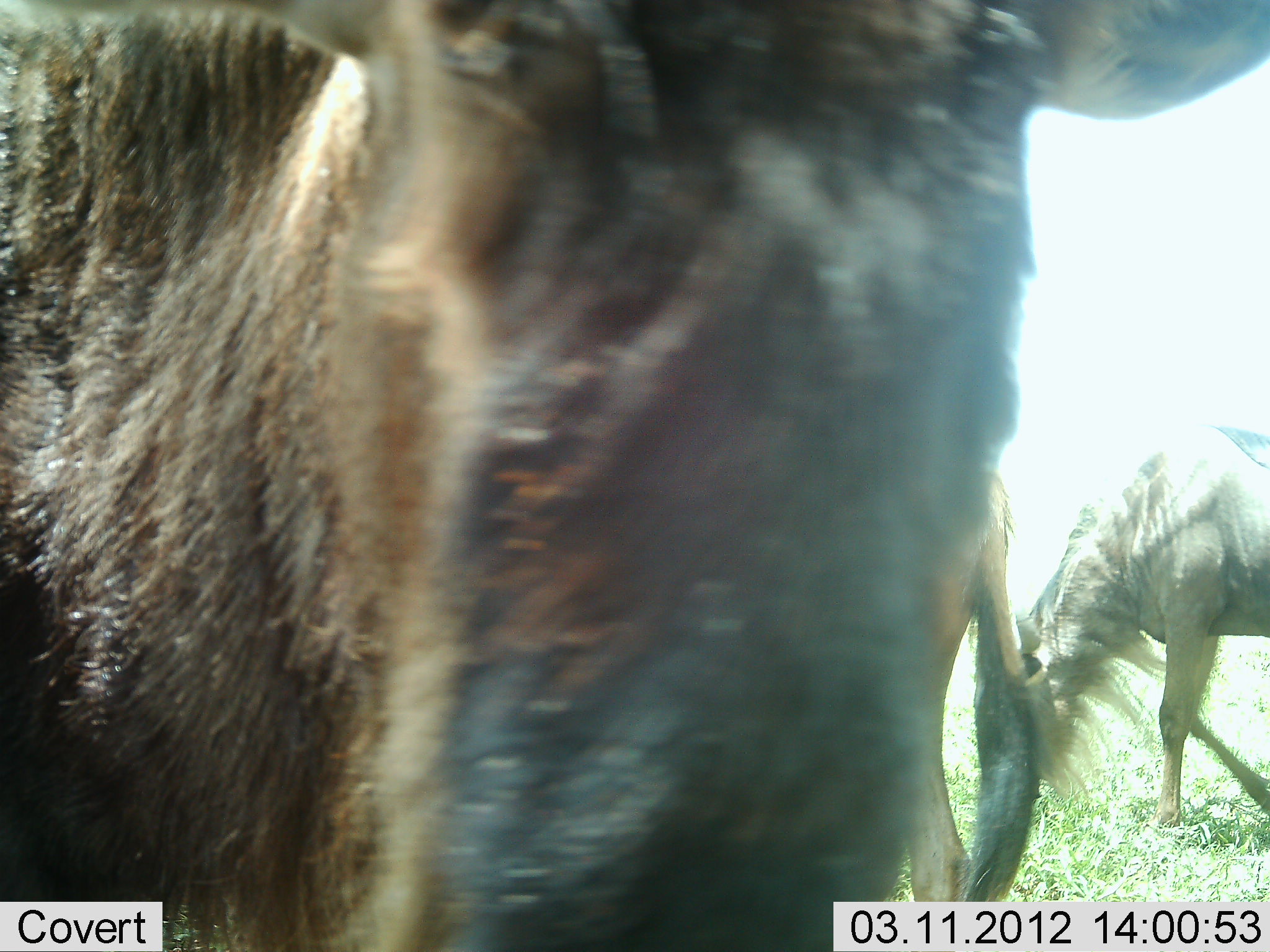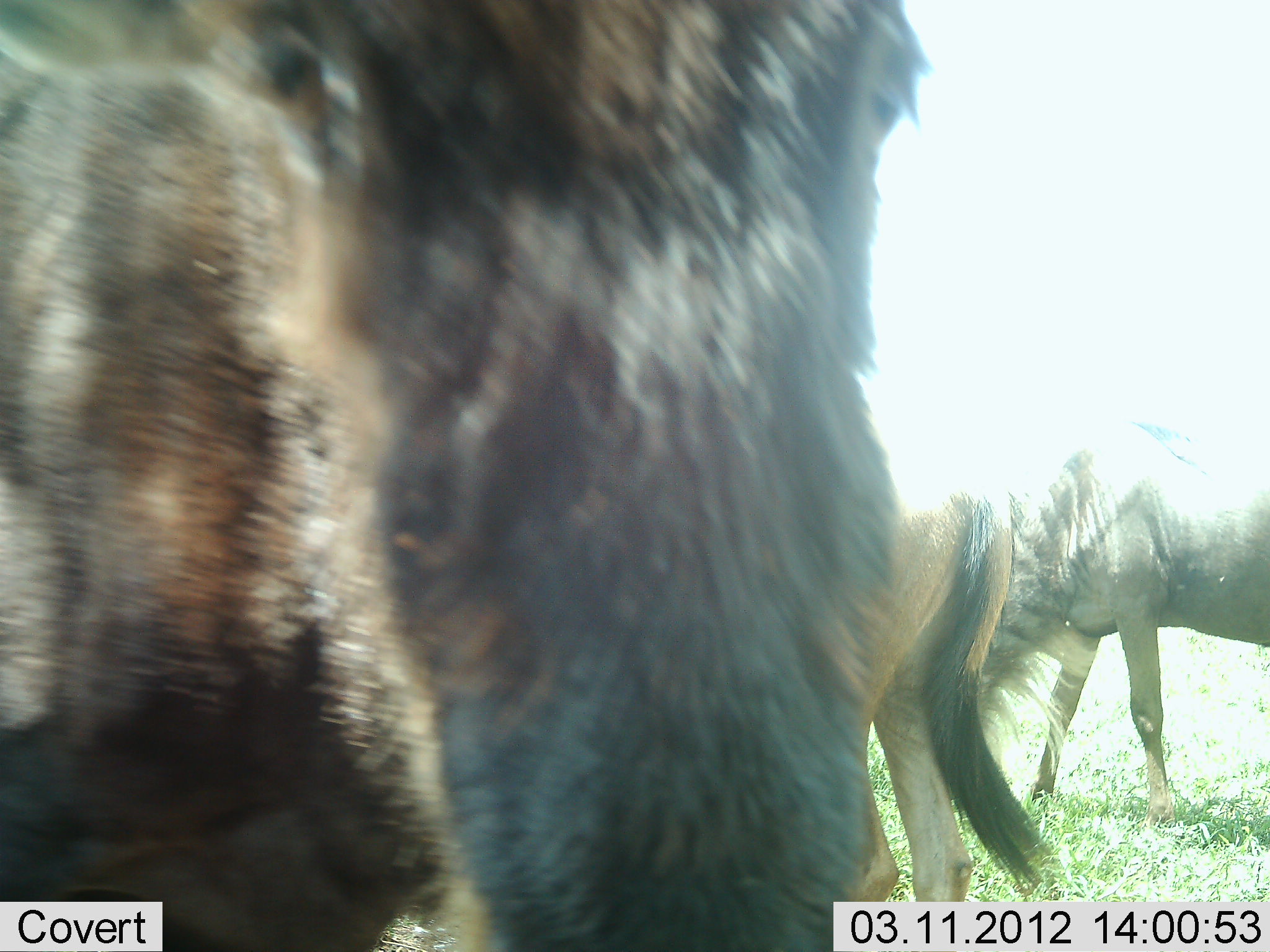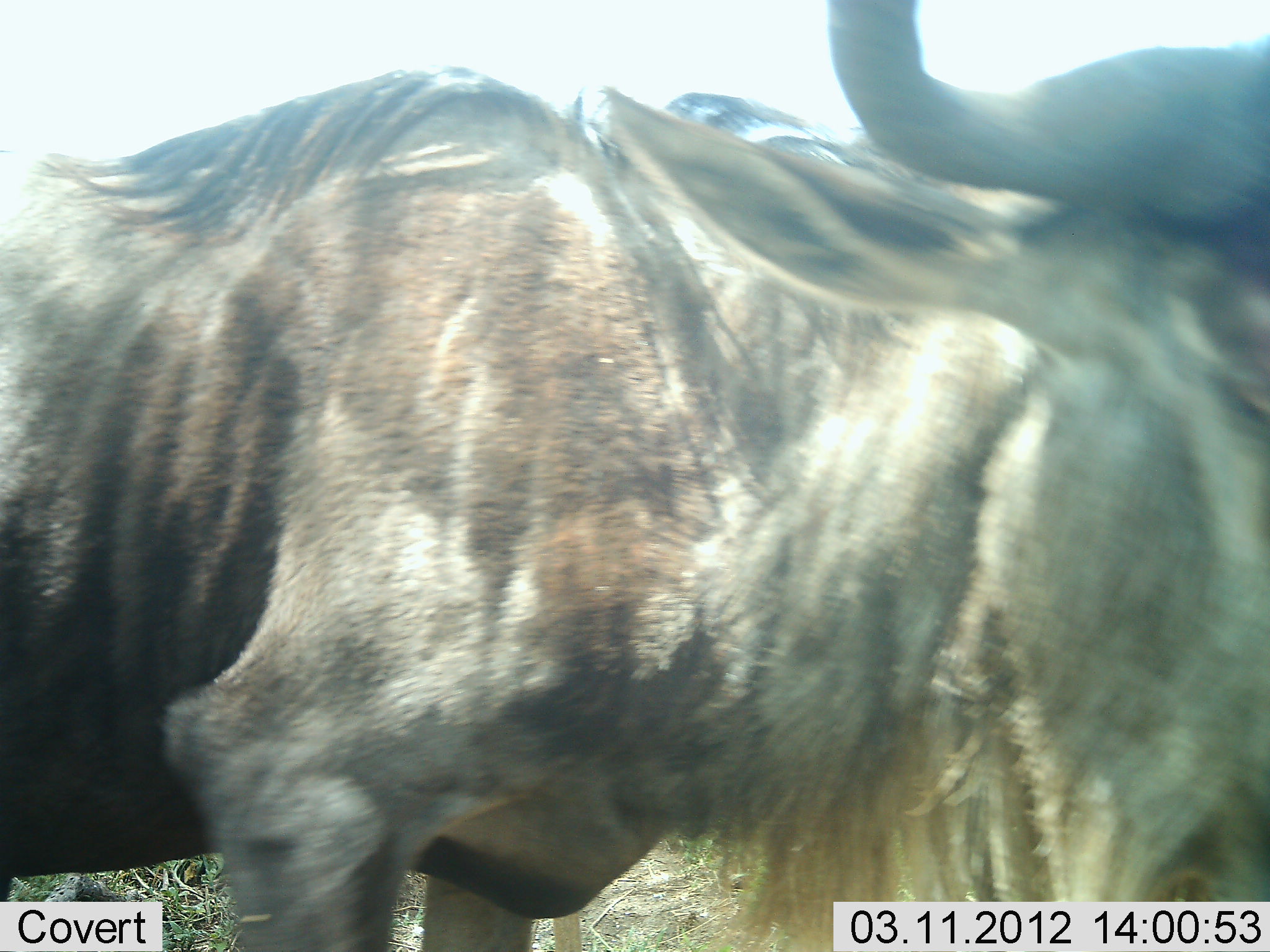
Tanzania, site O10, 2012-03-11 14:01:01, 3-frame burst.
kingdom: Animalia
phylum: Chordata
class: Mammalia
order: Artiodactyla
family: Bovidae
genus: Connochaetes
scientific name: Connochaetes taurinus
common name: blue wildebeest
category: wildebeest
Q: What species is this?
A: Wildebeest (blue wildebeest) (Connochaetes taurinus).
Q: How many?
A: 3.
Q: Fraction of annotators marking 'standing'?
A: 50%.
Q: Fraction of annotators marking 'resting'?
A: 0%.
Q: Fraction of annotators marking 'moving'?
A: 44%.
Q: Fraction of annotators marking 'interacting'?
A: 6%.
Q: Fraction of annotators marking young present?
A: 6%.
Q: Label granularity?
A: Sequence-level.